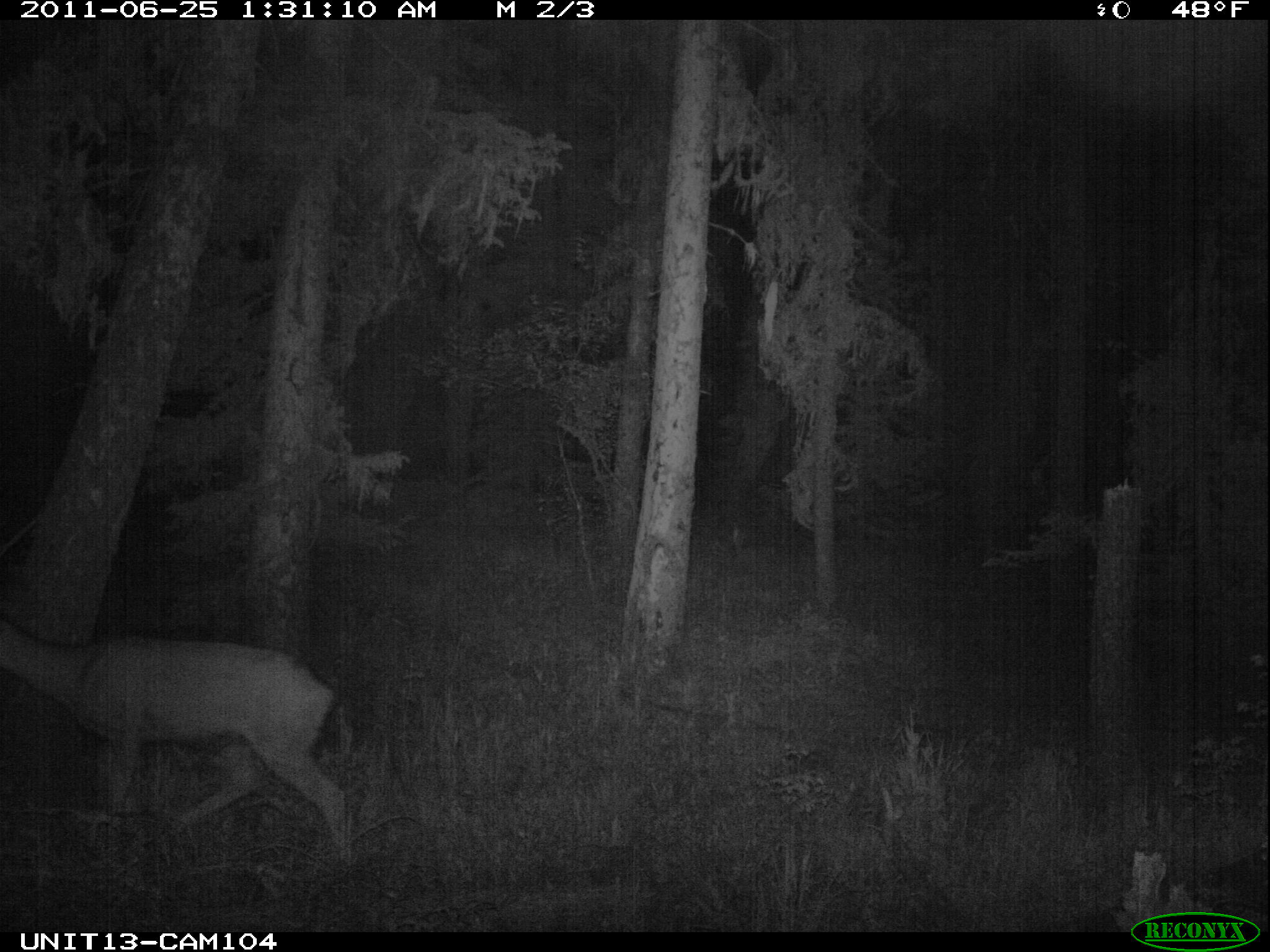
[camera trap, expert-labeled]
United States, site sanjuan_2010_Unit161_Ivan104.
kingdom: Animalia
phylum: Chordata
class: Mammalia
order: Artiodactyla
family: Cervidae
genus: Odocoileus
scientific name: Odocoileus hemionus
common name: mule deer